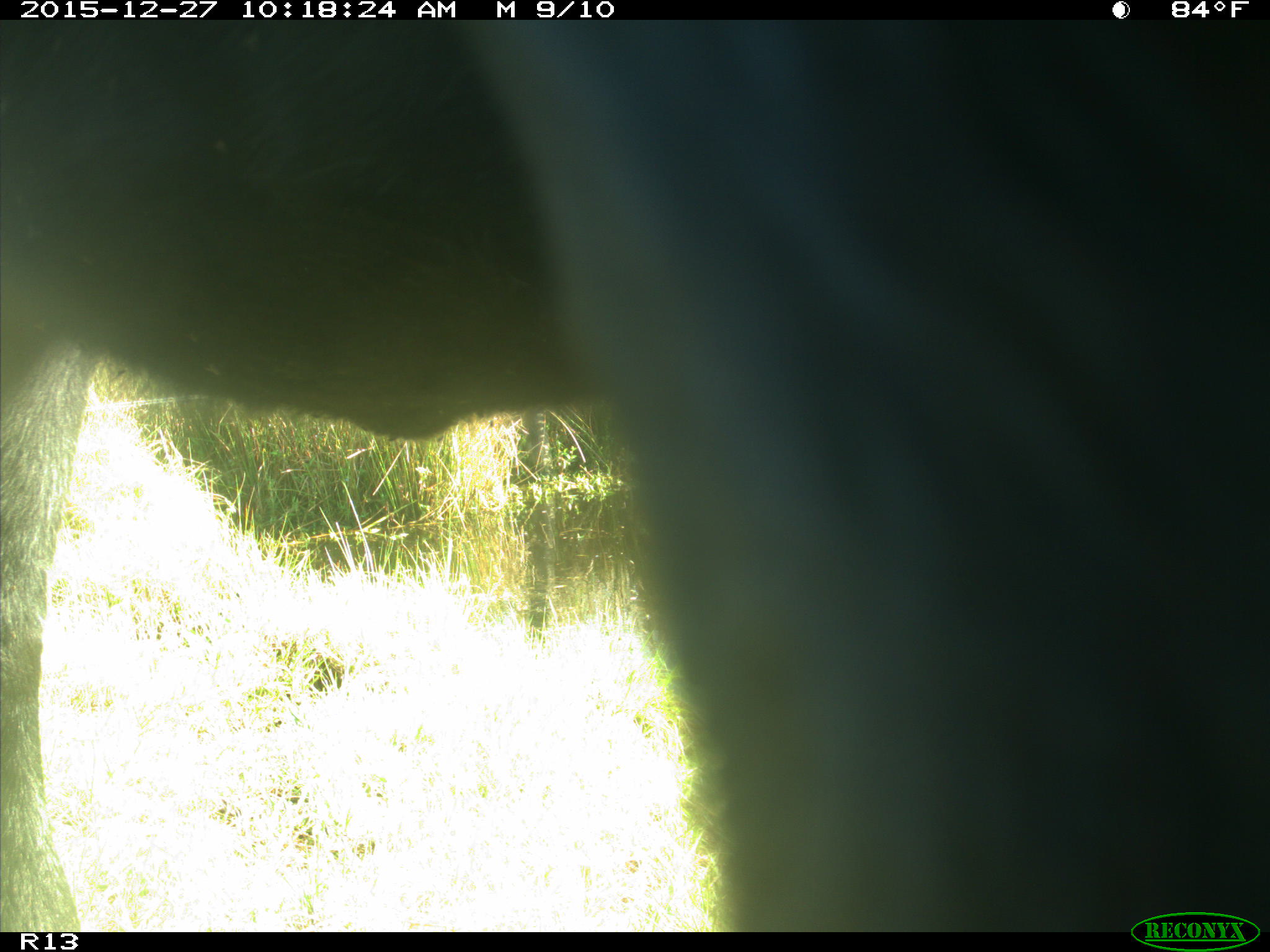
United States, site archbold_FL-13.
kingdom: Animalia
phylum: Chordata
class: Mammalia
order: Artiodactyla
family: Bovidae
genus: Bos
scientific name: Bos taurus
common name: domestic cow